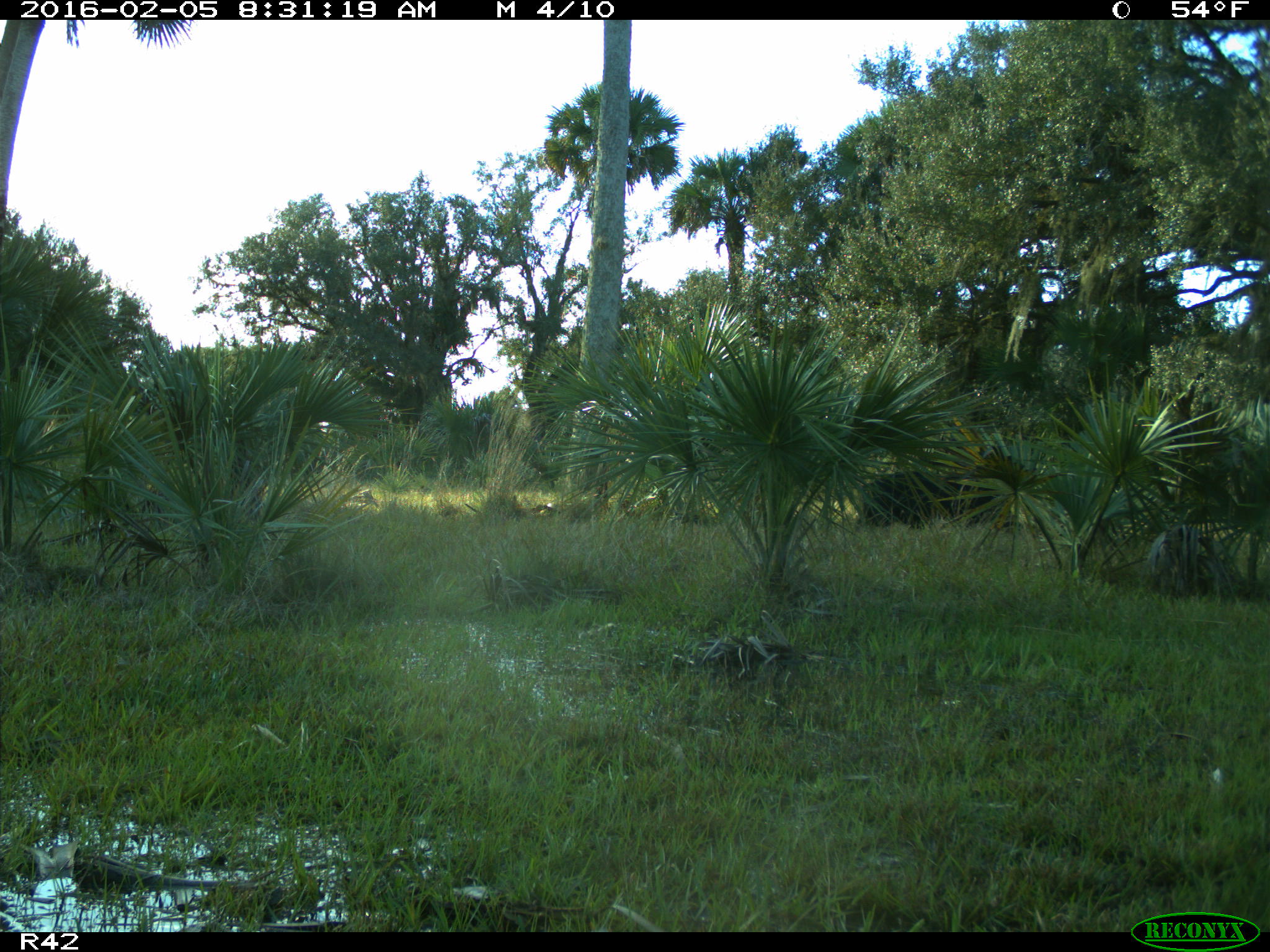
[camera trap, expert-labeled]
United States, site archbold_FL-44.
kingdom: Animalia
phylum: Chordata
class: Mammalia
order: Artiodactyla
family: Suidae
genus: Sus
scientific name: Sus scrofa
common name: wild boar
Sus scrofa (wild boar).